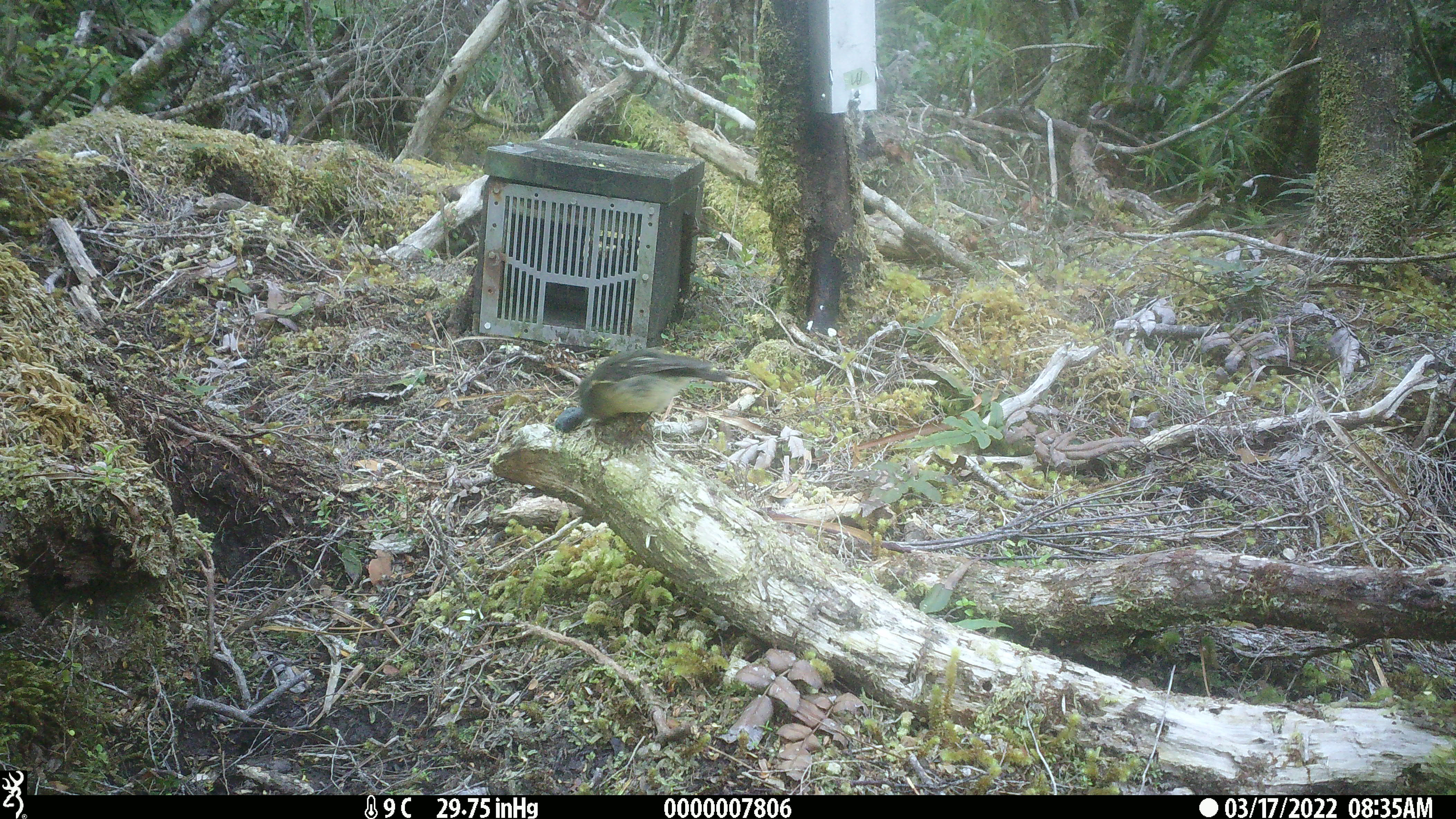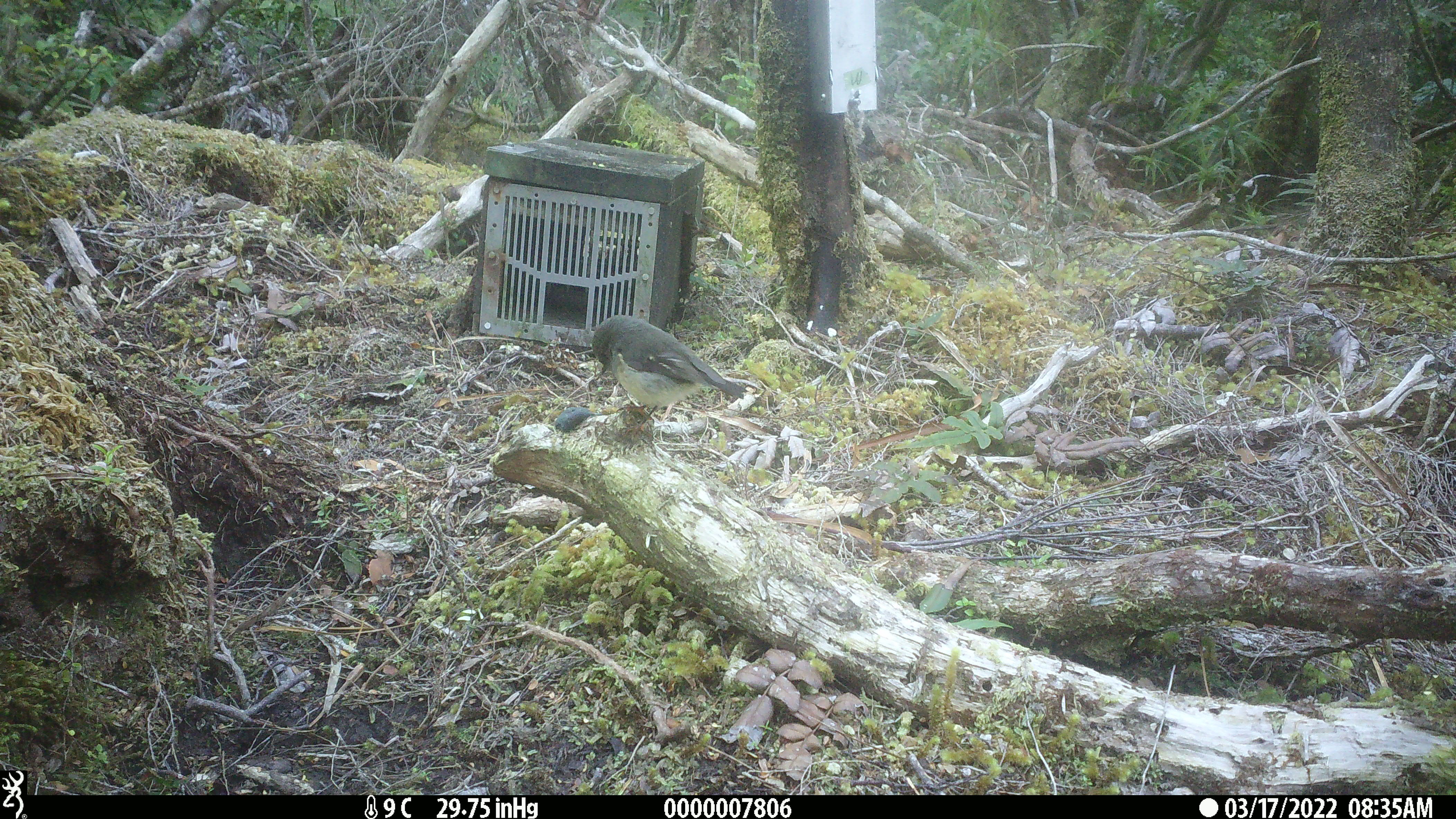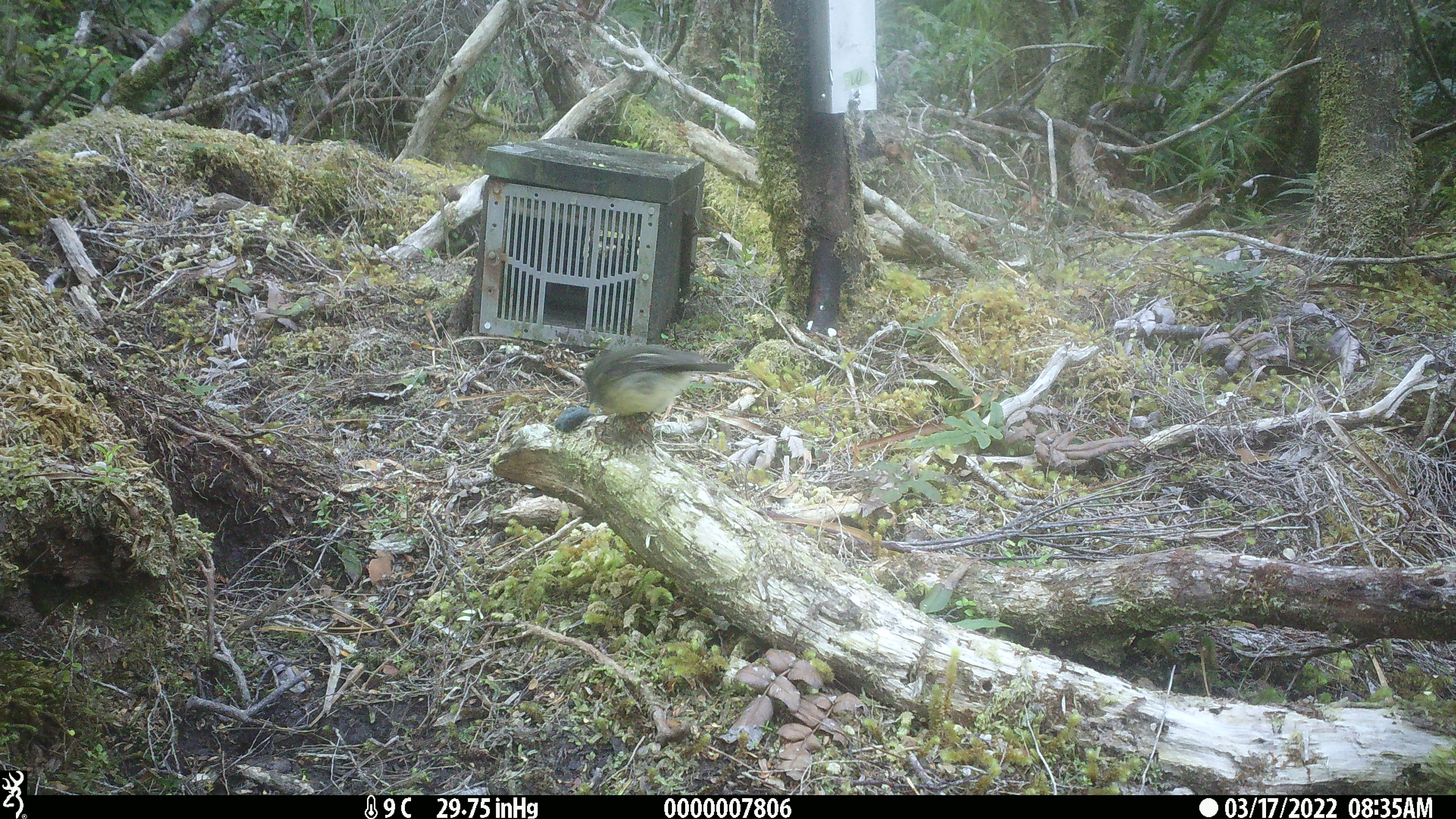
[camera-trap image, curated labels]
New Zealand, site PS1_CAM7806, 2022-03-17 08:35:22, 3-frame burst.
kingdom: Animalia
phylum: Chordata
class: Aves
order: Passeriformes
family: Petroicidae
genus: Petroica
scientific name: Petroica macrocephala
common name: tomtit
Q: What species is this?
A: Tomtit (Petroica macrocephala).